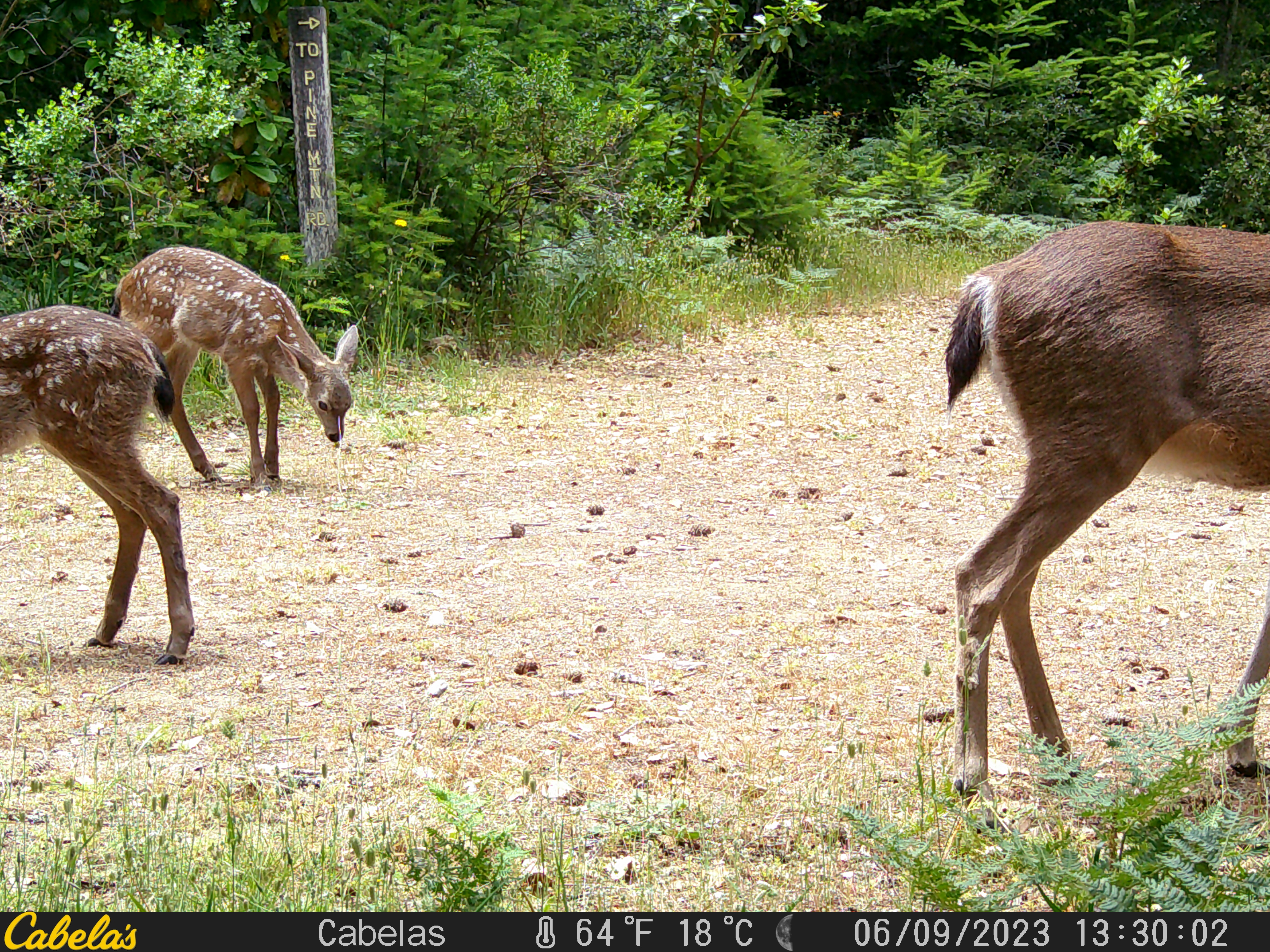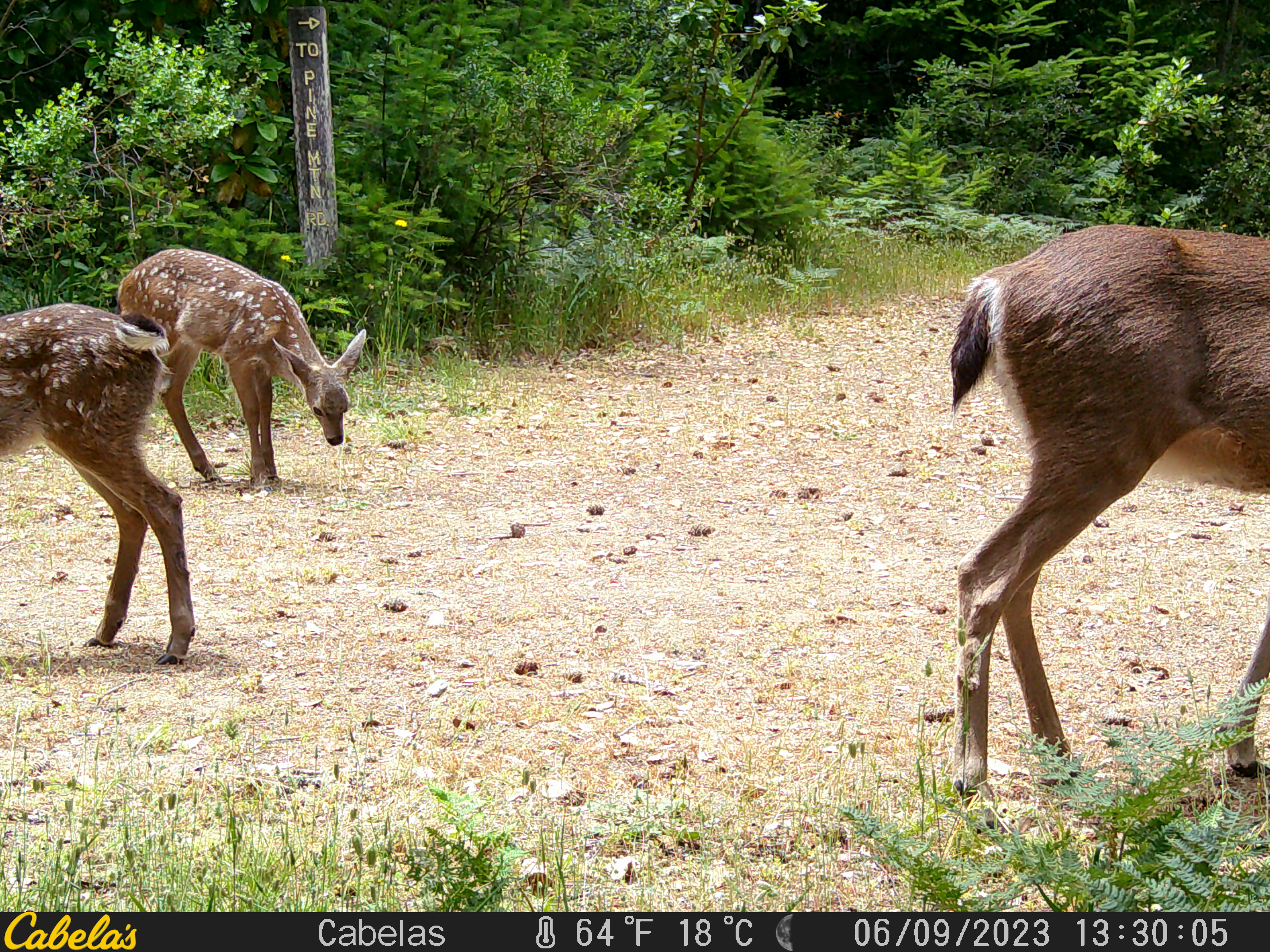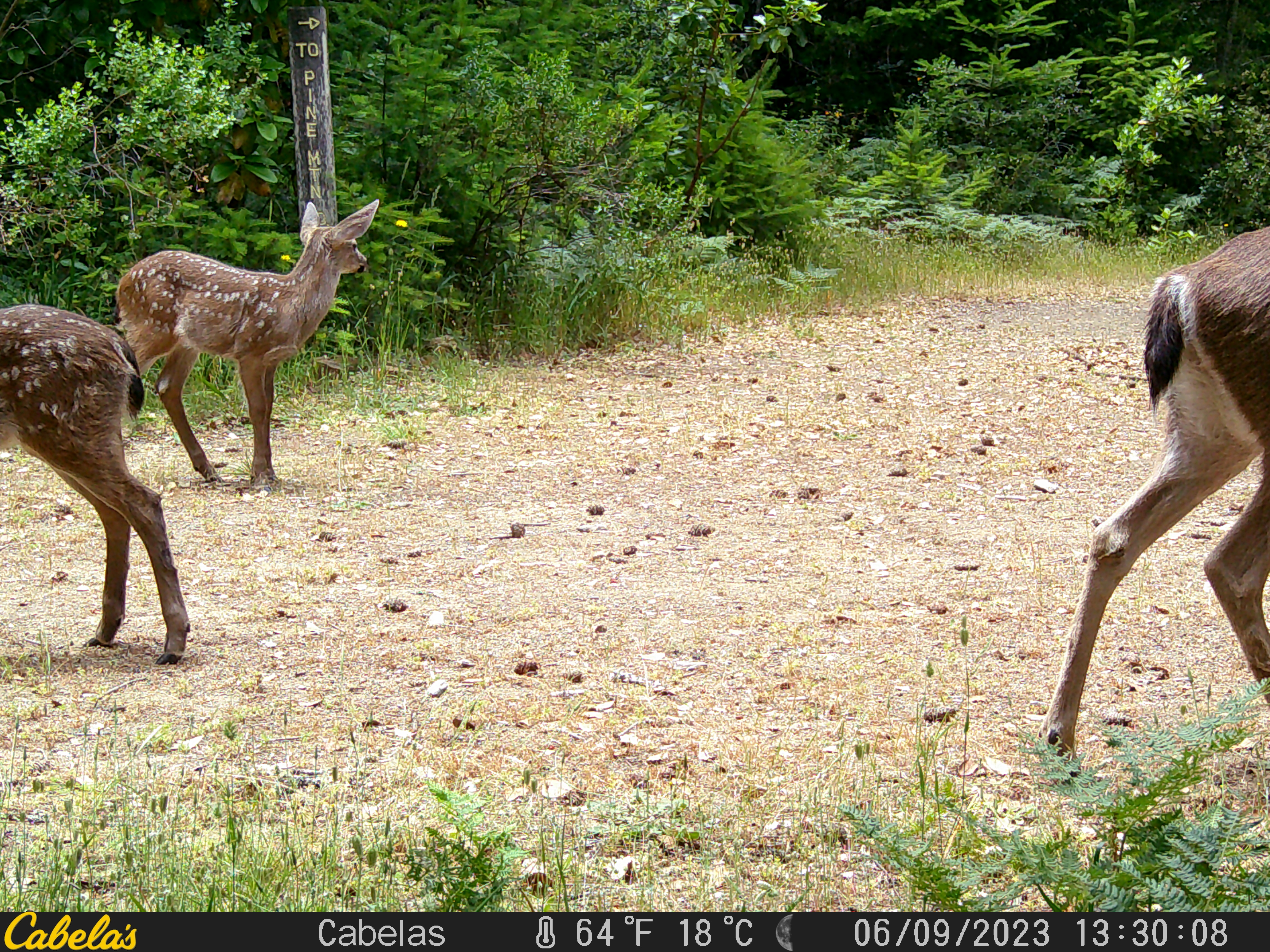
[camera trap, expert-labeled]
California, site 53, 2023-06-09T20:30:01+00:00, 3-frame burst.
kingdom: Animalia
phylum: Chordata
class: Mammalia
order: Artiodactyla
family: Cervidae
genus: Odocoileus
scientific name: Odocoileus hemionus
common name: mule deer